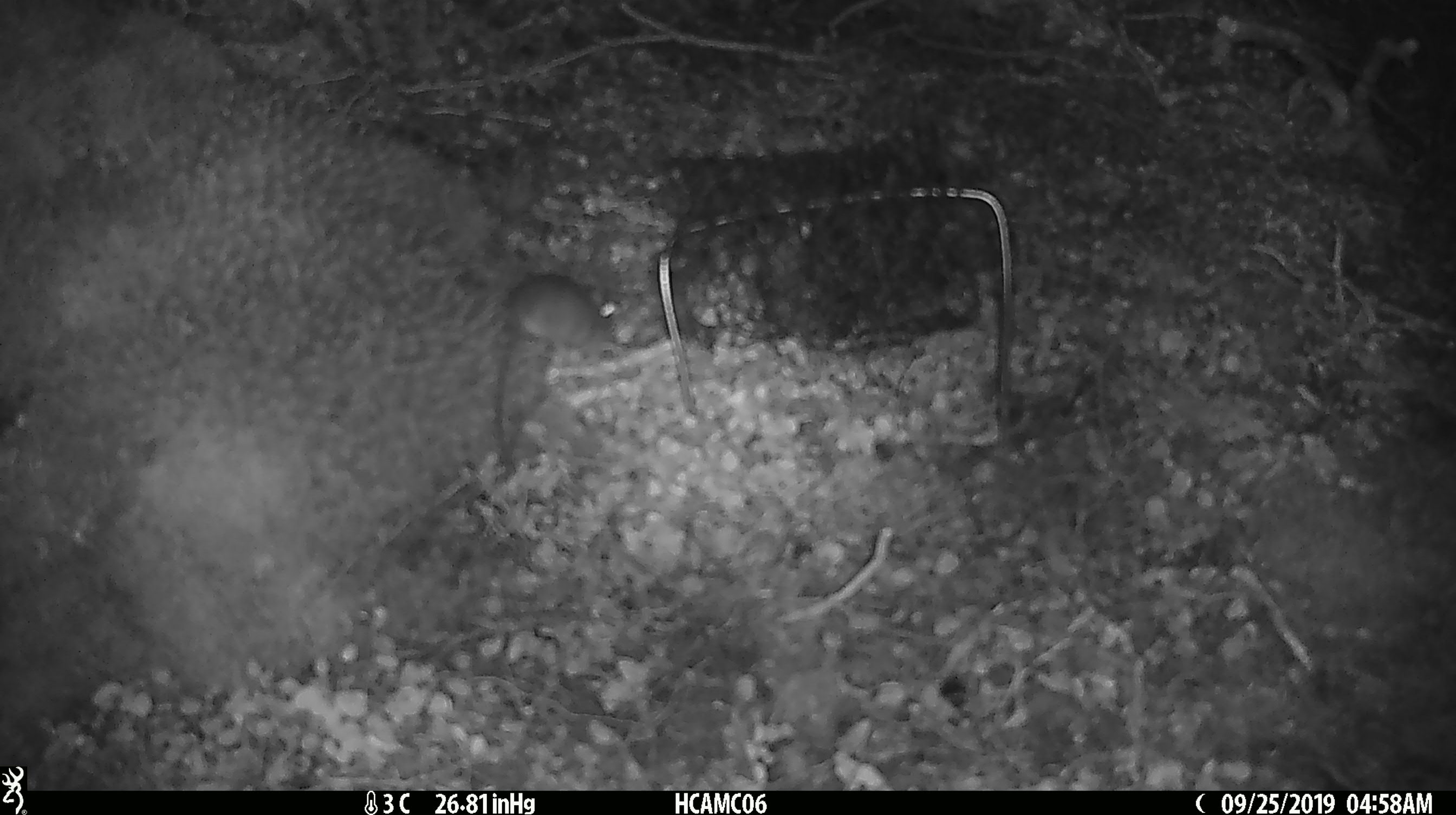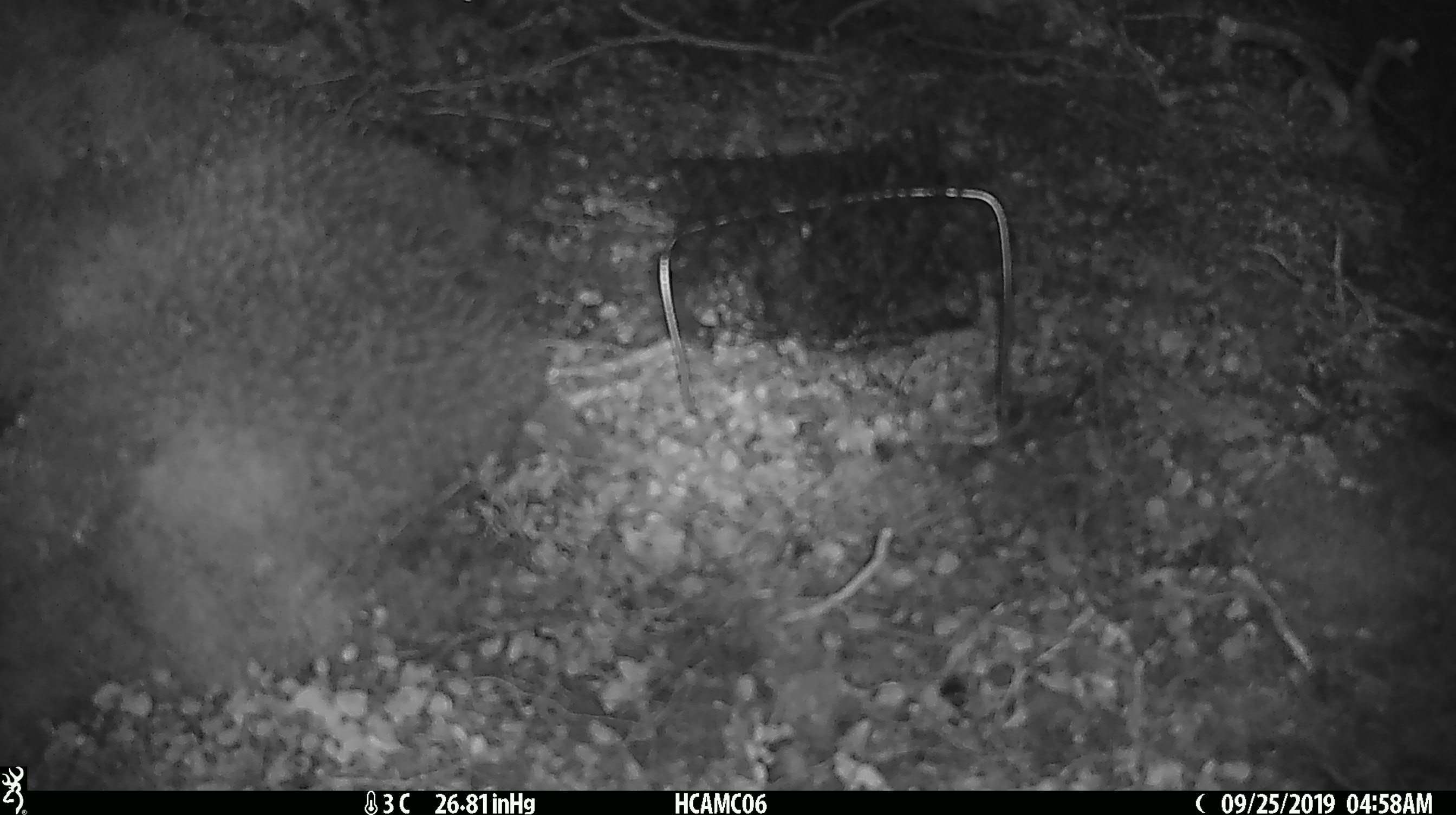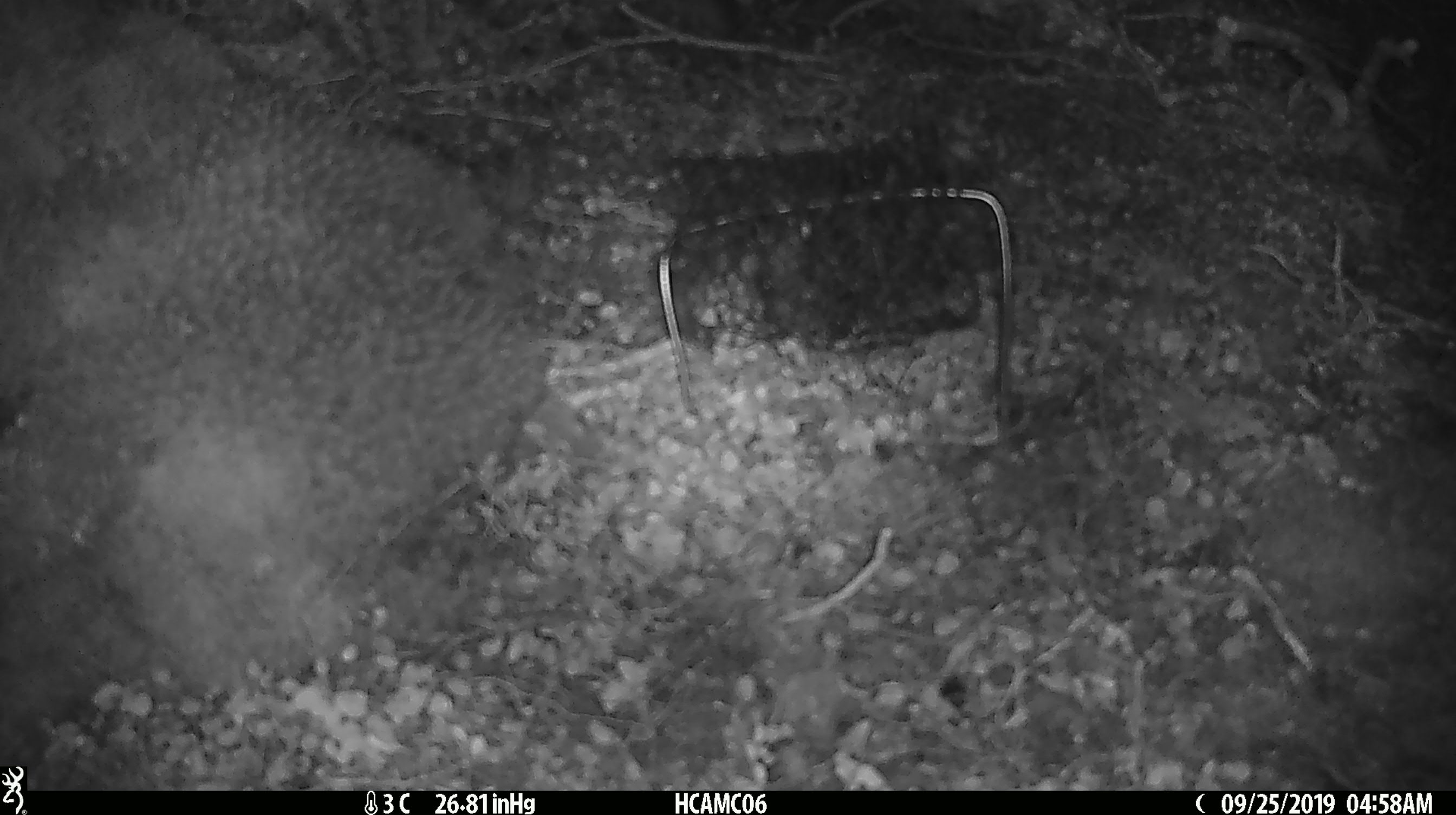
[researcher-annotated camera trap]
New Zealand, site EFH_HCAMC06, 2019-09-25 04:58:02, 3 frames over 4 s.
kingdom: Animalia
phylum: Chordata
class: Mammalia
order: Rodentia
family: Muridae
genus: Mus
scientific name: Mus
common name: mouse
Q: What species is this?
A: Mouse (Mus).